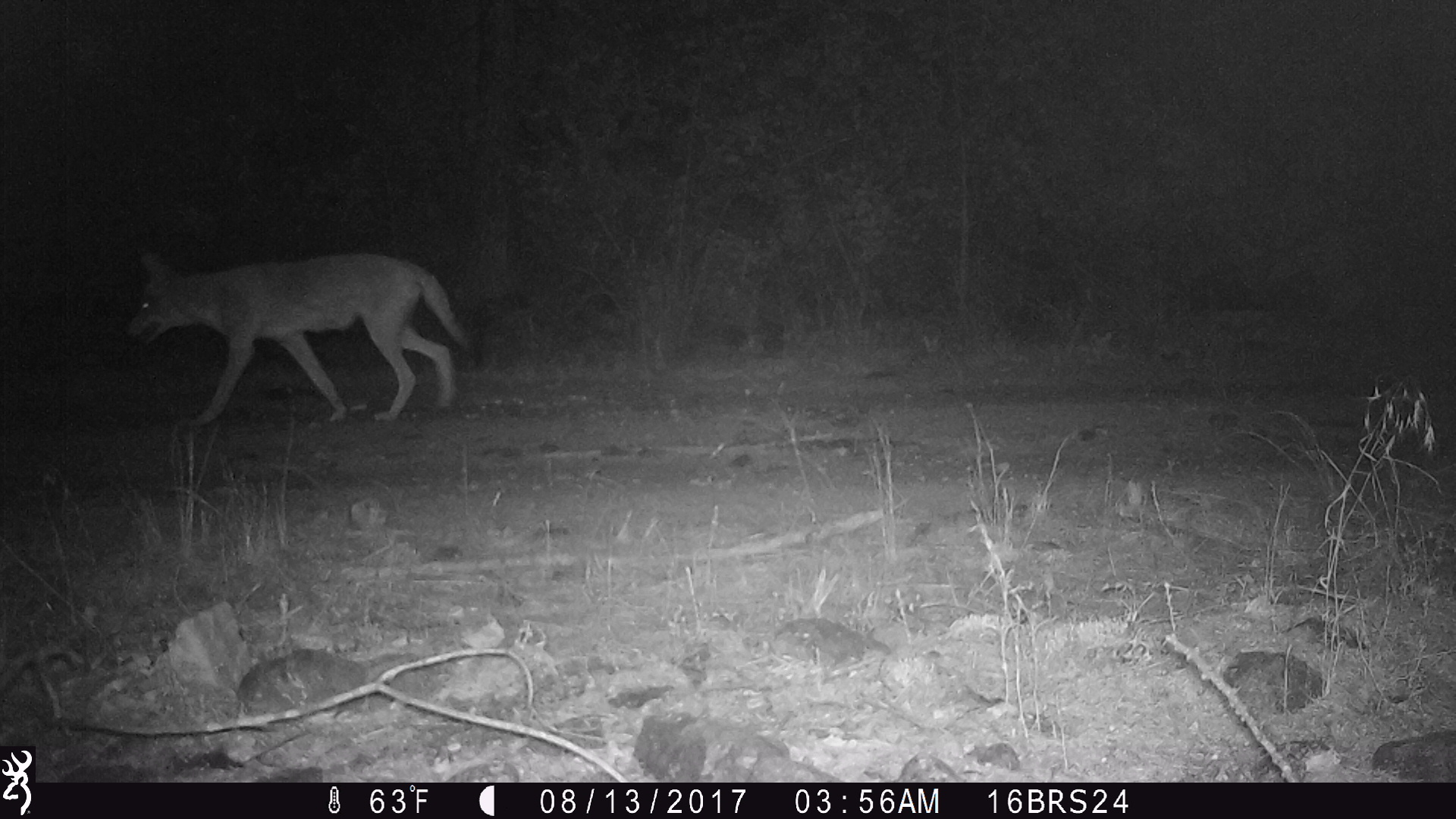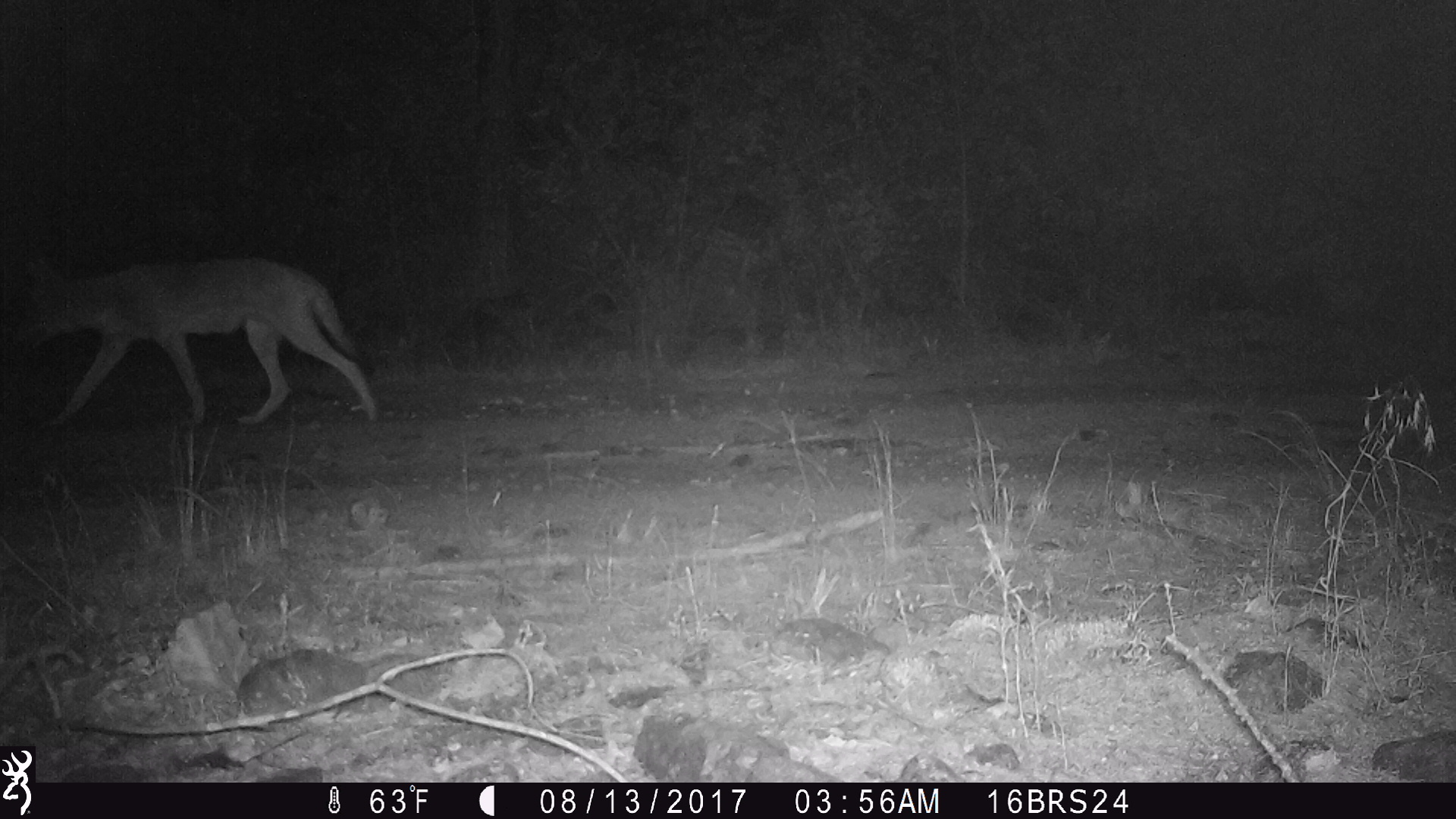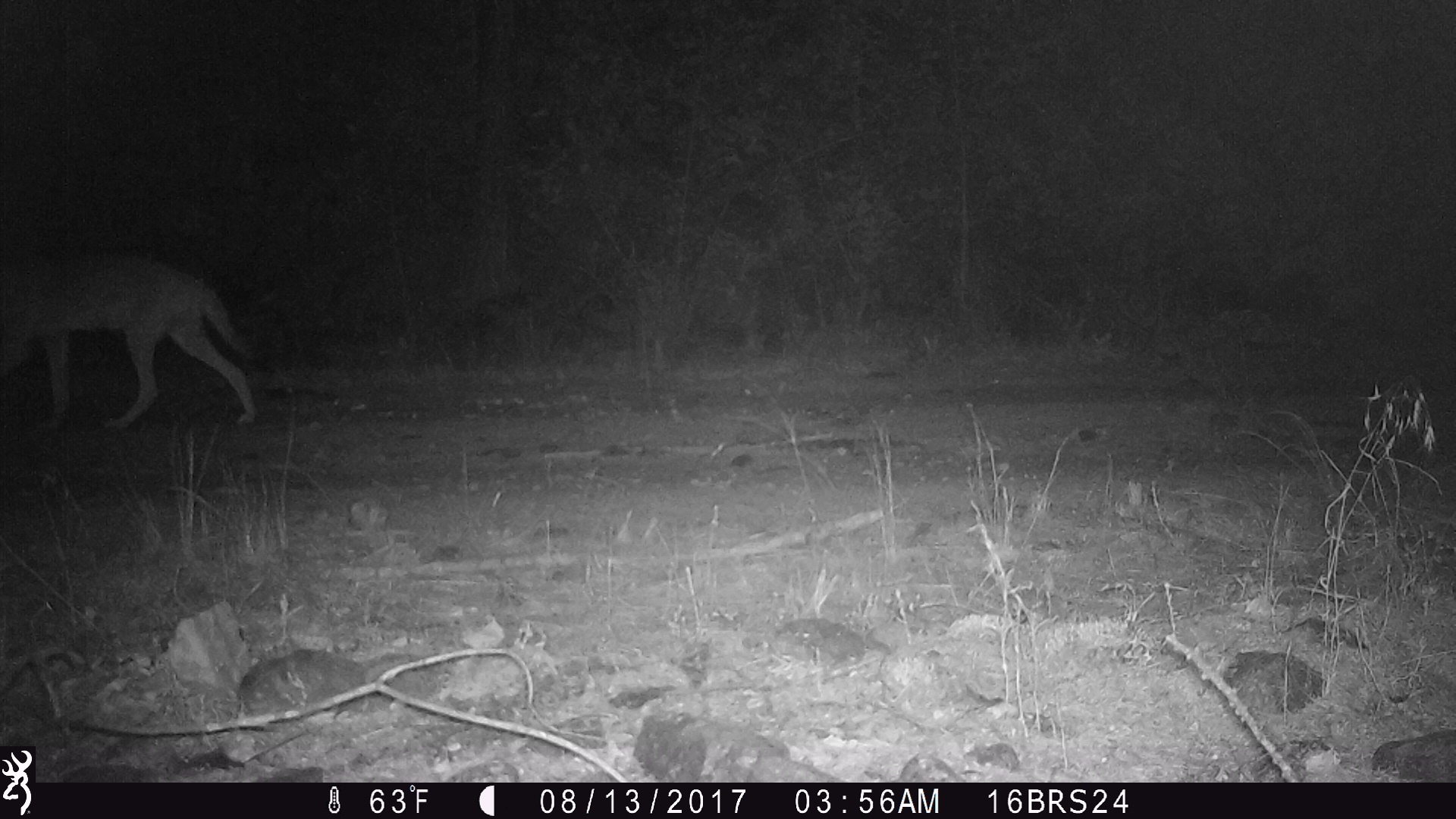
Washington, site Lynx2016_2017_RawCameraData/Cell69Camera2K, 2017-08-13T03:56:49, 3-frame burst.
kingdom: Animalia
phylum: Chordata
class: Mammalia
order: Carnivora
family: Canidae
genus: Canis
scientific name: Canis latrans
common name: coyote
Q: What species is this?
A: Canis latrans (coyote).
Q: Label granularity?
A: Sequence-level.